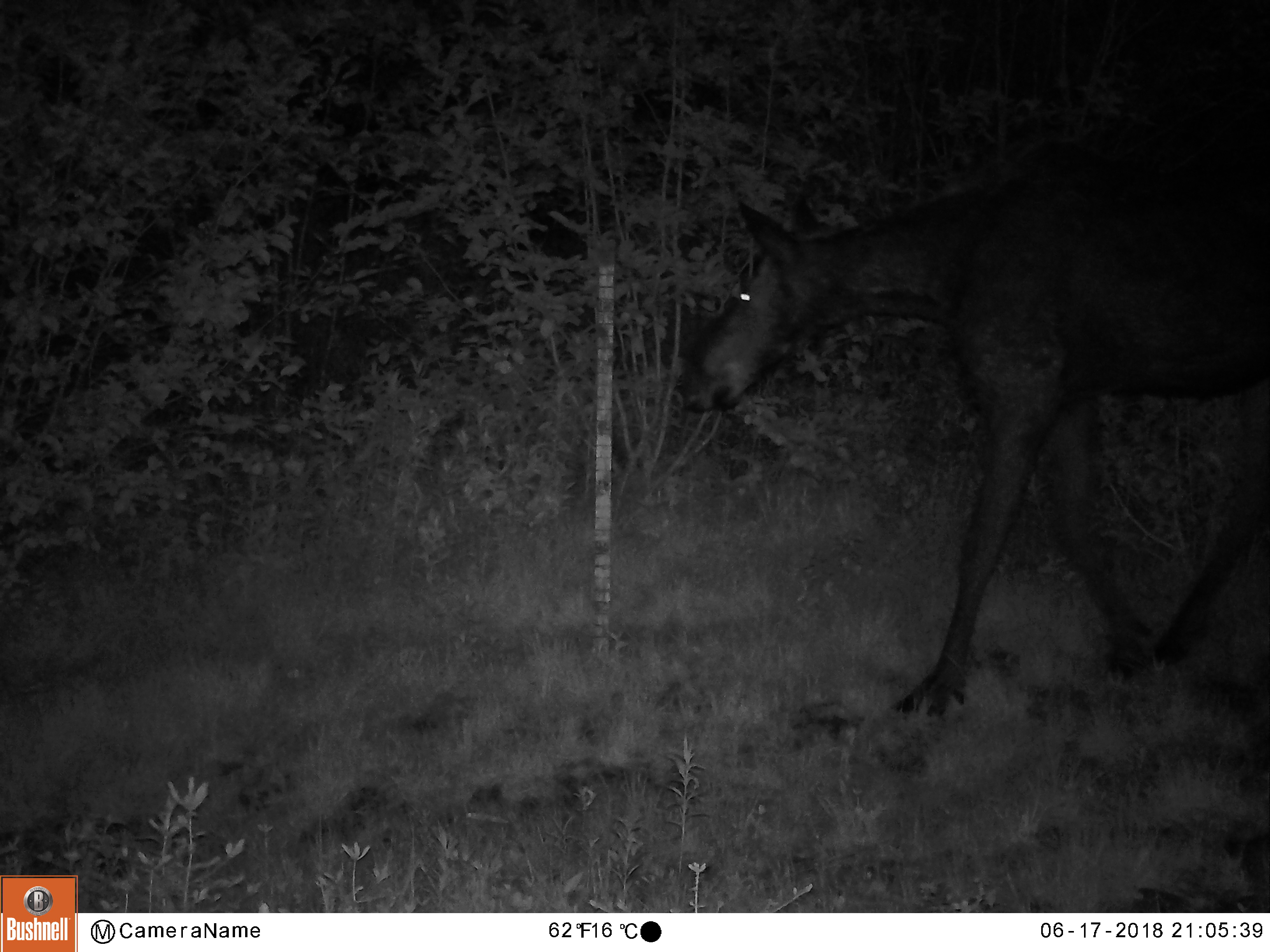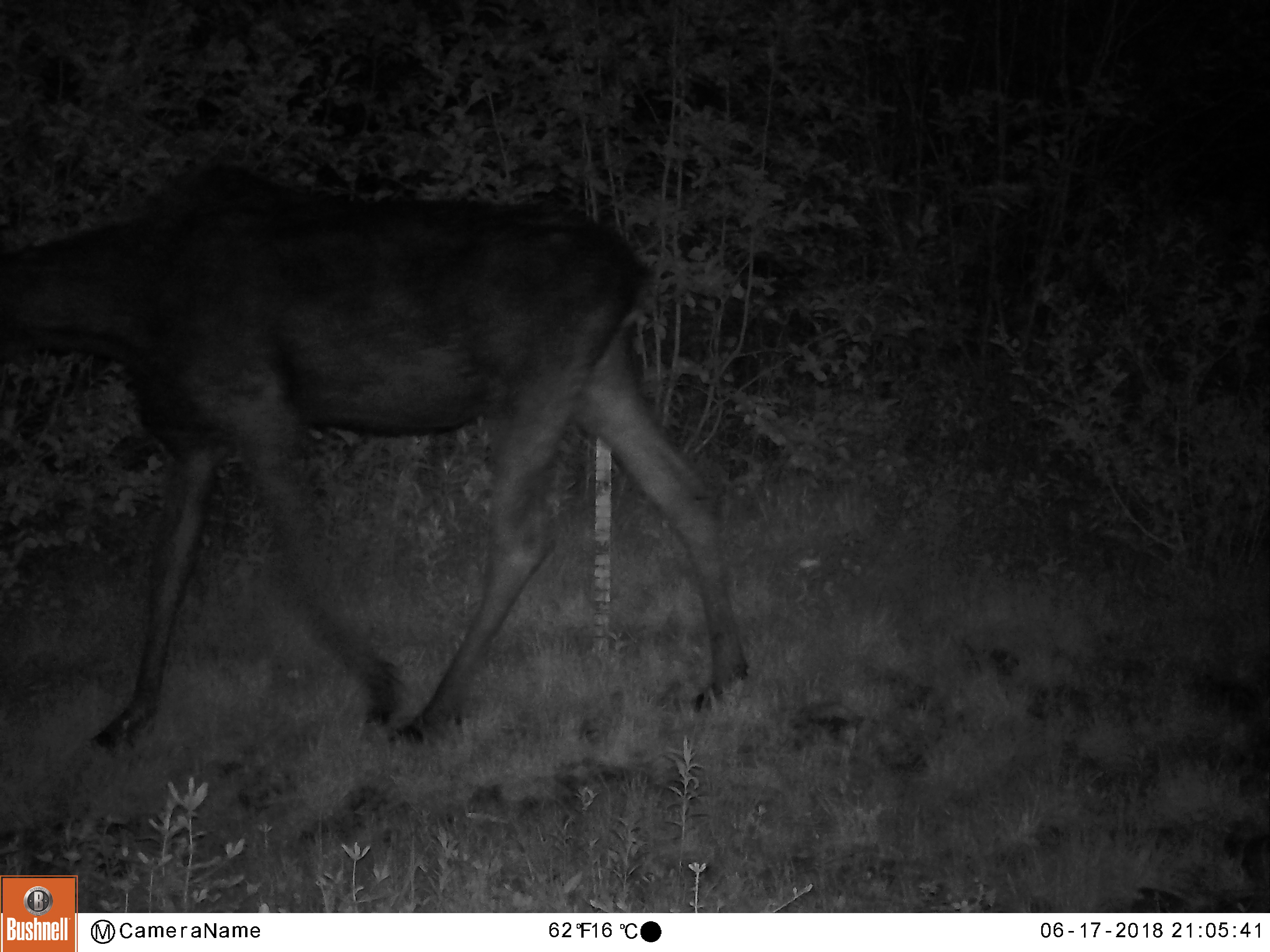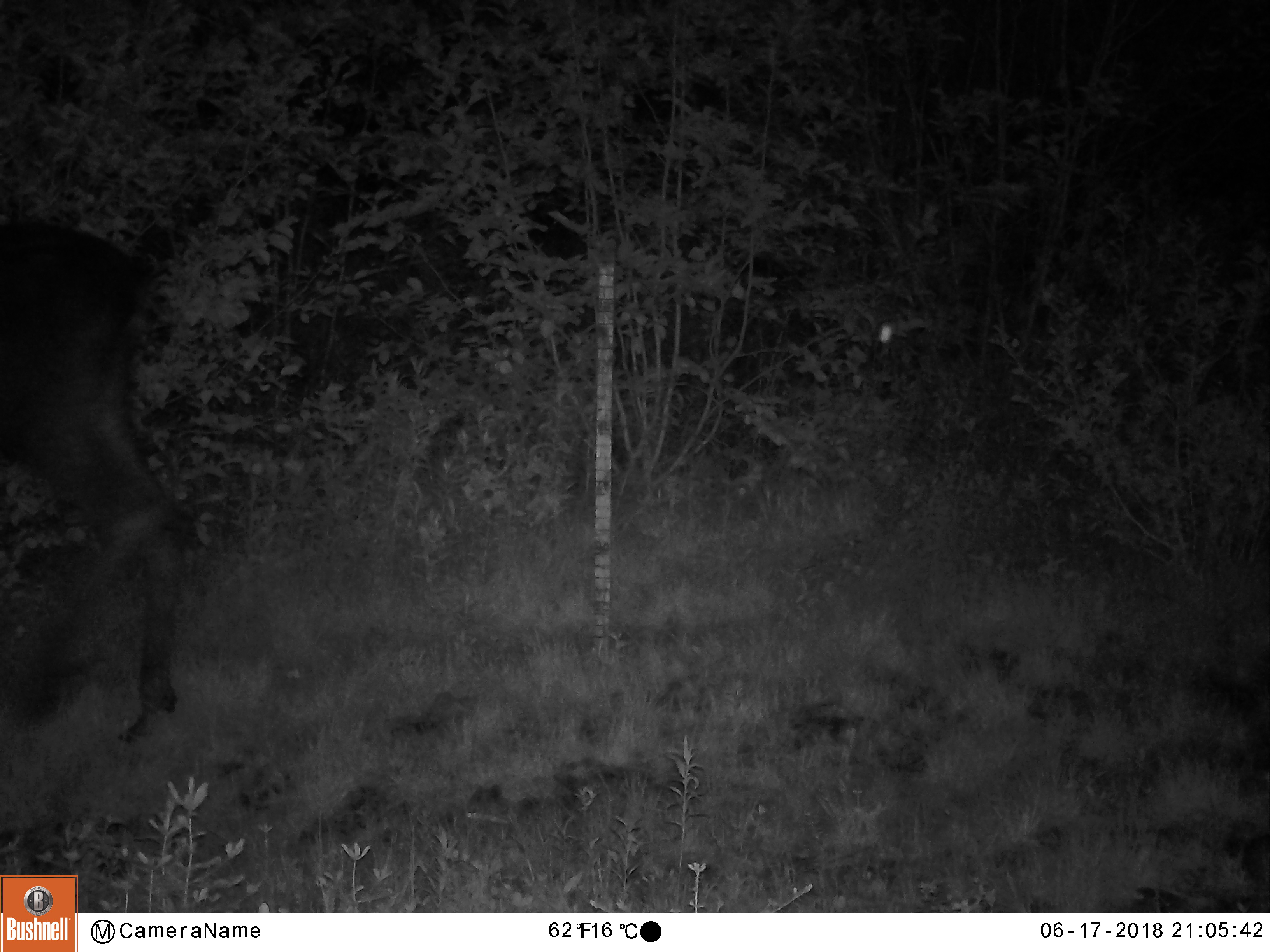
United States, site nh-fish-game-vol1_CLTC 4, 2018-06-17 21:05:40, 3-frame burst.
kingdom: Animalia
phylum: Chordata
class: Mammalia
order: Artiodactyla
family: Cervidae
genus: Alces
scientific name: Alces alces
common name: moose